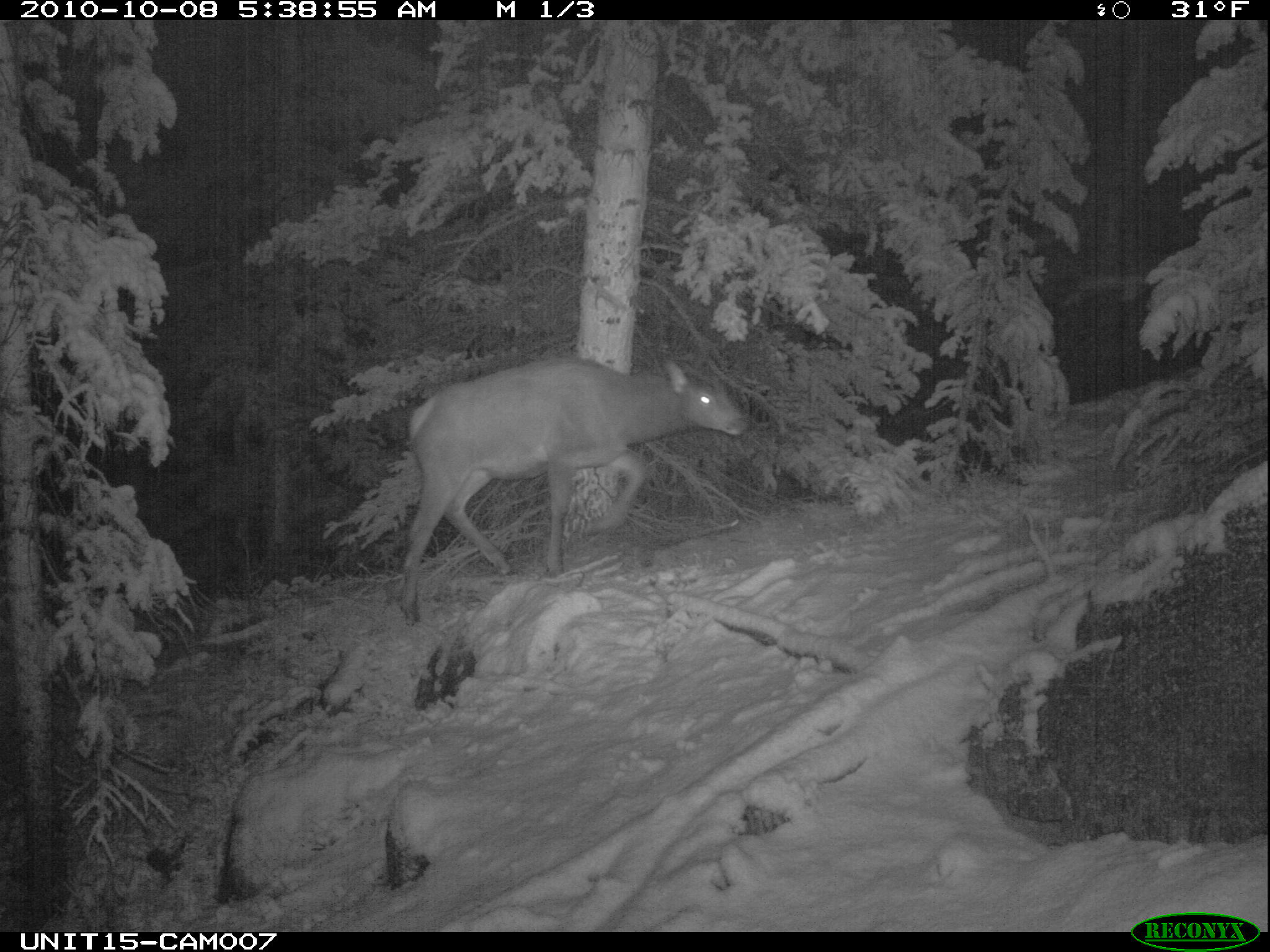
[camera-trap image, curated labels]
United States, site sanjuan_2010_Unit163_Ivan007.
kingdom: Animalia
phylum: Chordata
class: Mammalia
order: Artiodactyla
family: Cervidae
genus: Cervus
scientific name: Cervus elaphus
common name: red deer